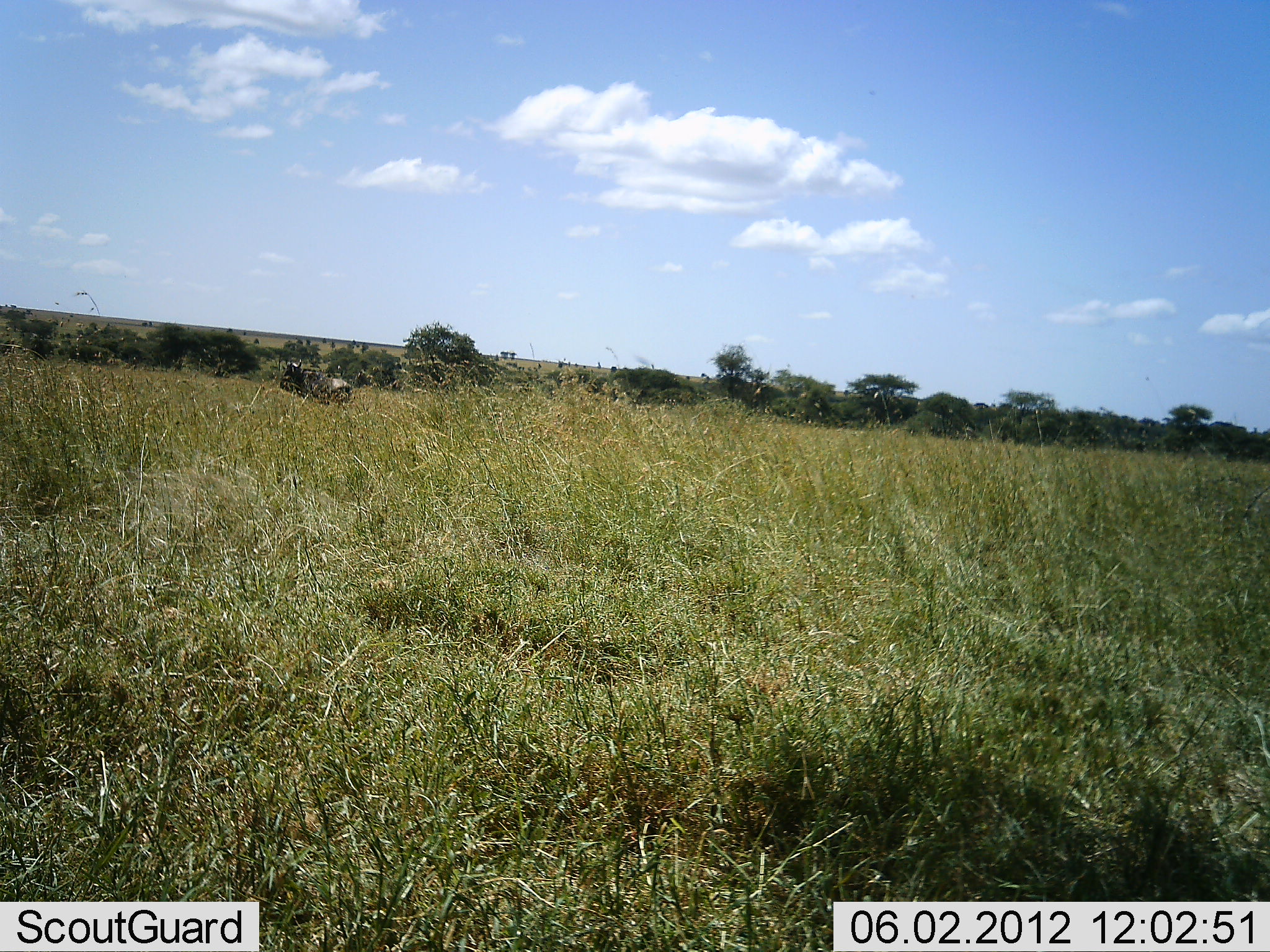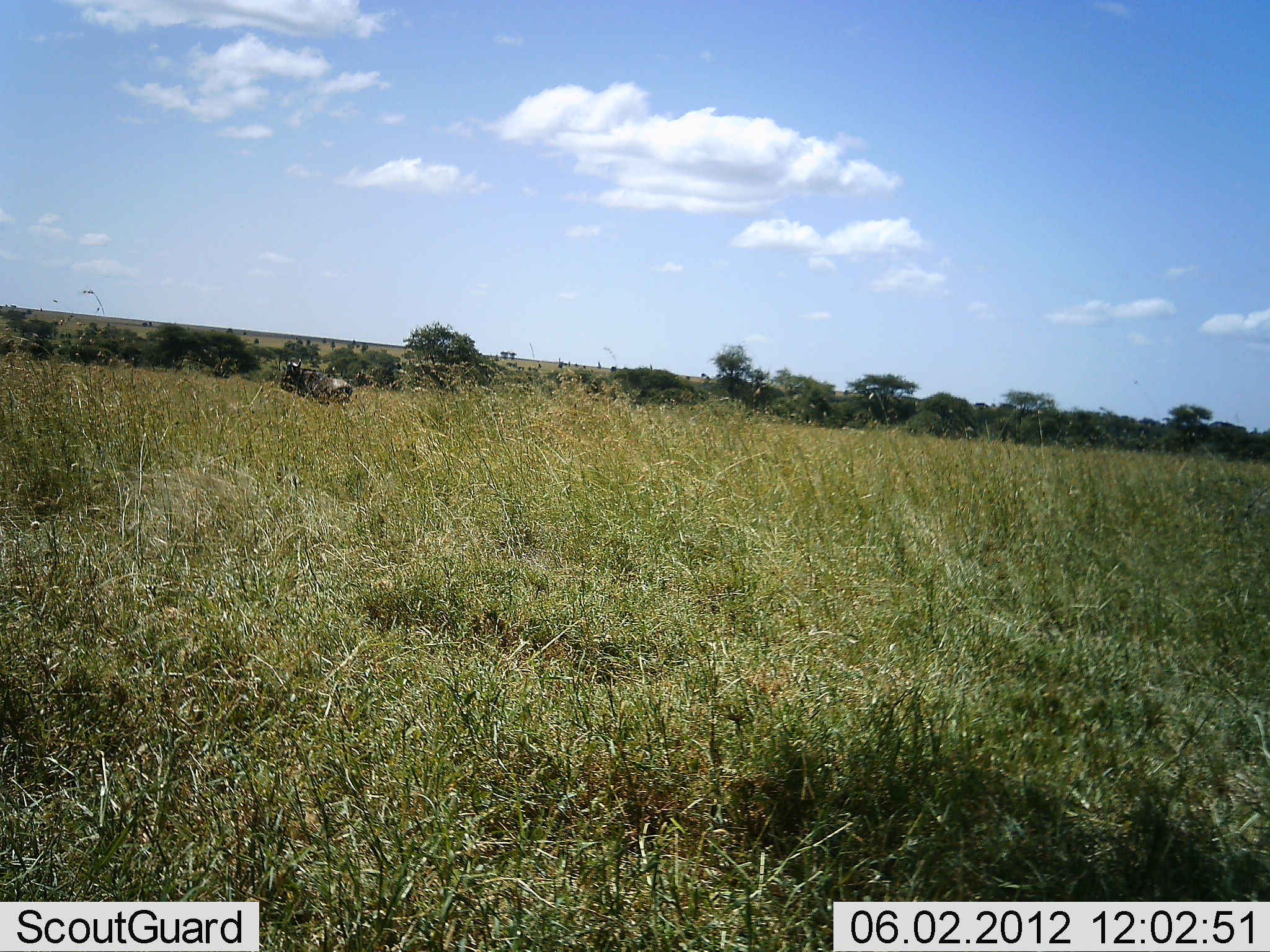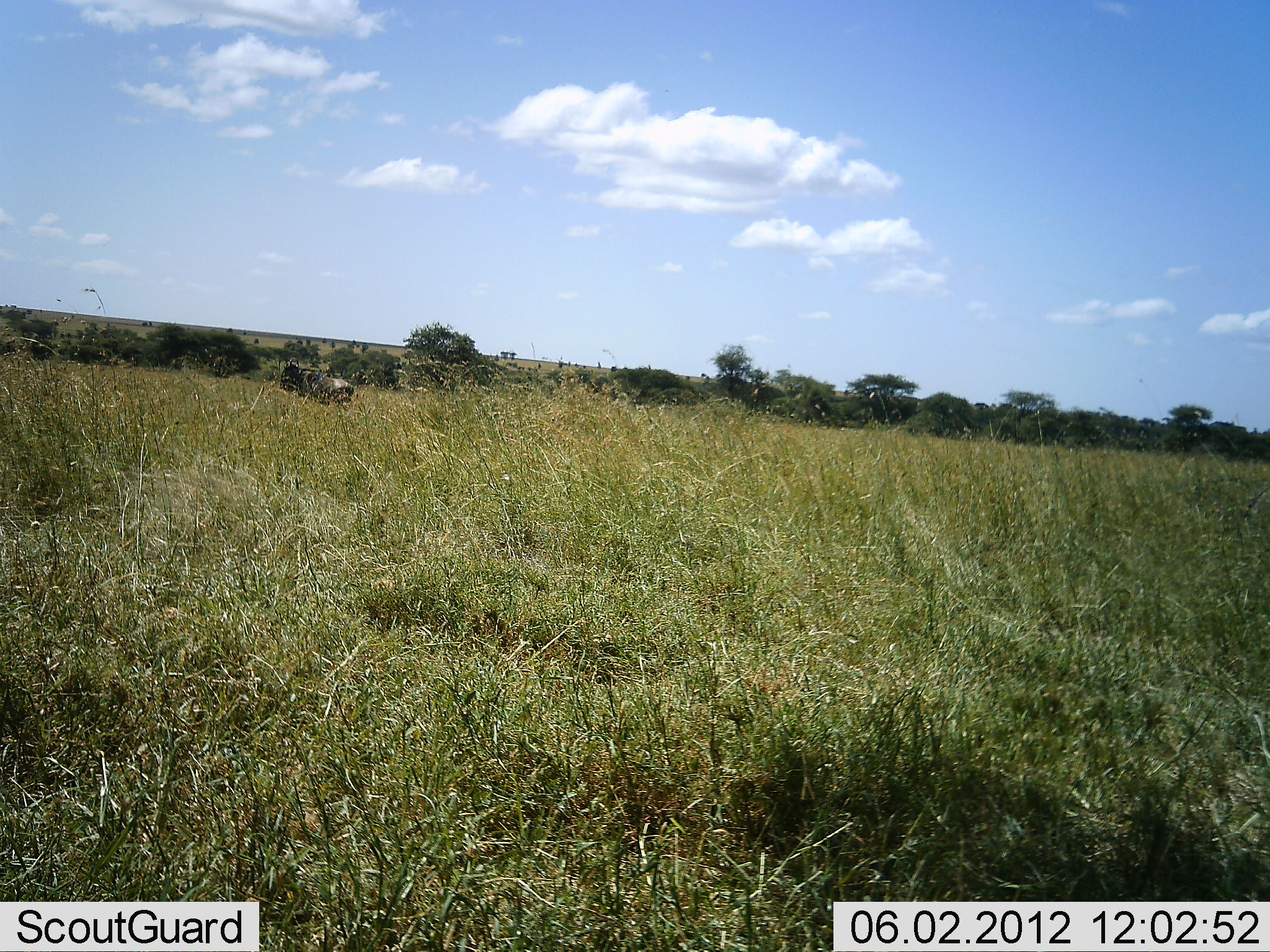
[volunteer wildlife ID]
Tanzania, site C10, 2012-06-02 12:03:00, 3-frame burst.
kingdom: Animalia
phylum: Chordata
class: Mammalia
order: Artiodactyla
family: Bovidae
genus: Connochaetes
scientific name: Connochaetes taurinus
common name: blue wildebeest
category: wildebeest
Wildebeest (blue wildebeest) (Connochaetes taurinus), count 1. Behavior (volunteer vote fractions): standing 100%, resting 0%, moving 10%, interacting 0%. Young present (vote fraction): 0%. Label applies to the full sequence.